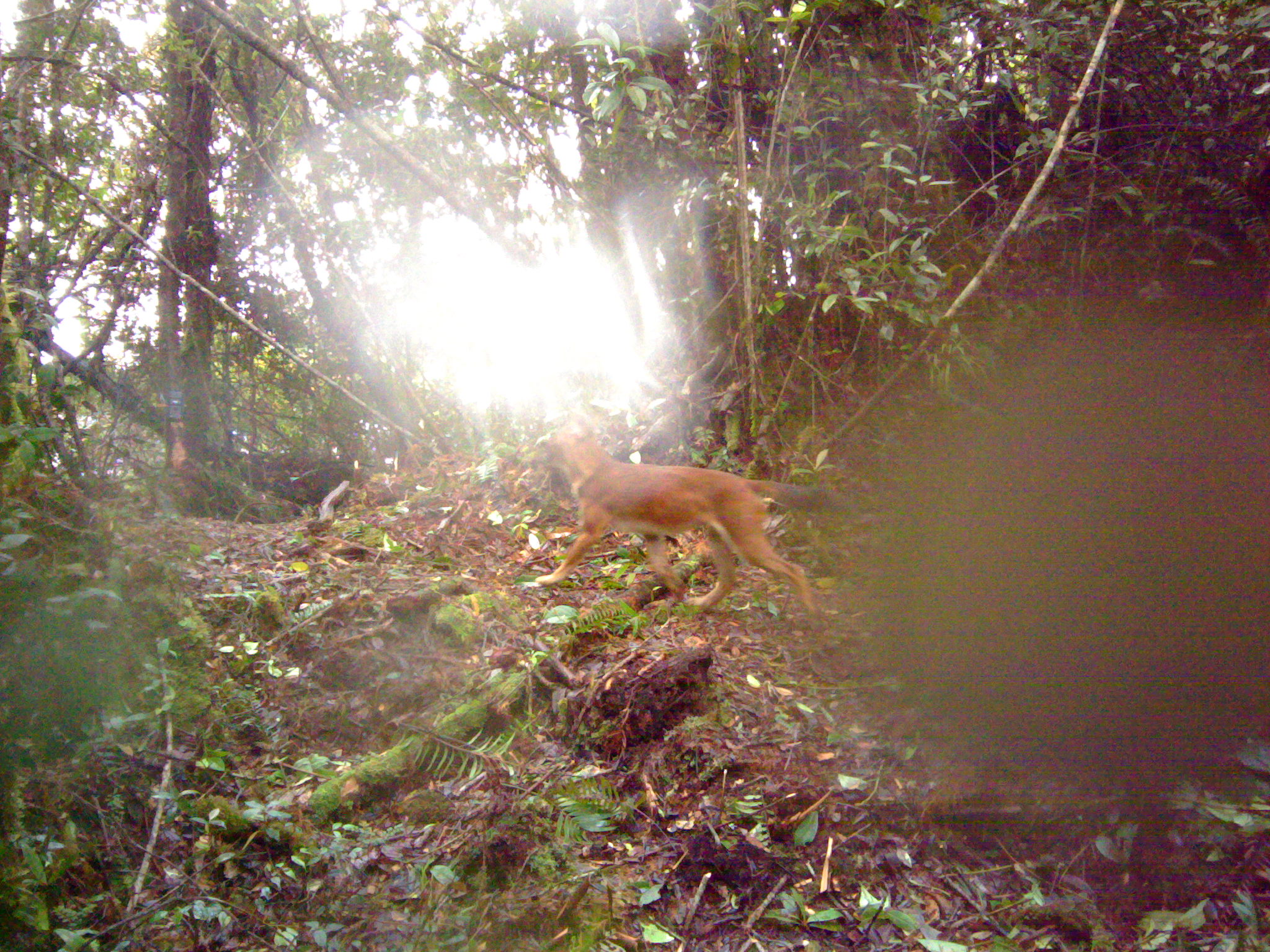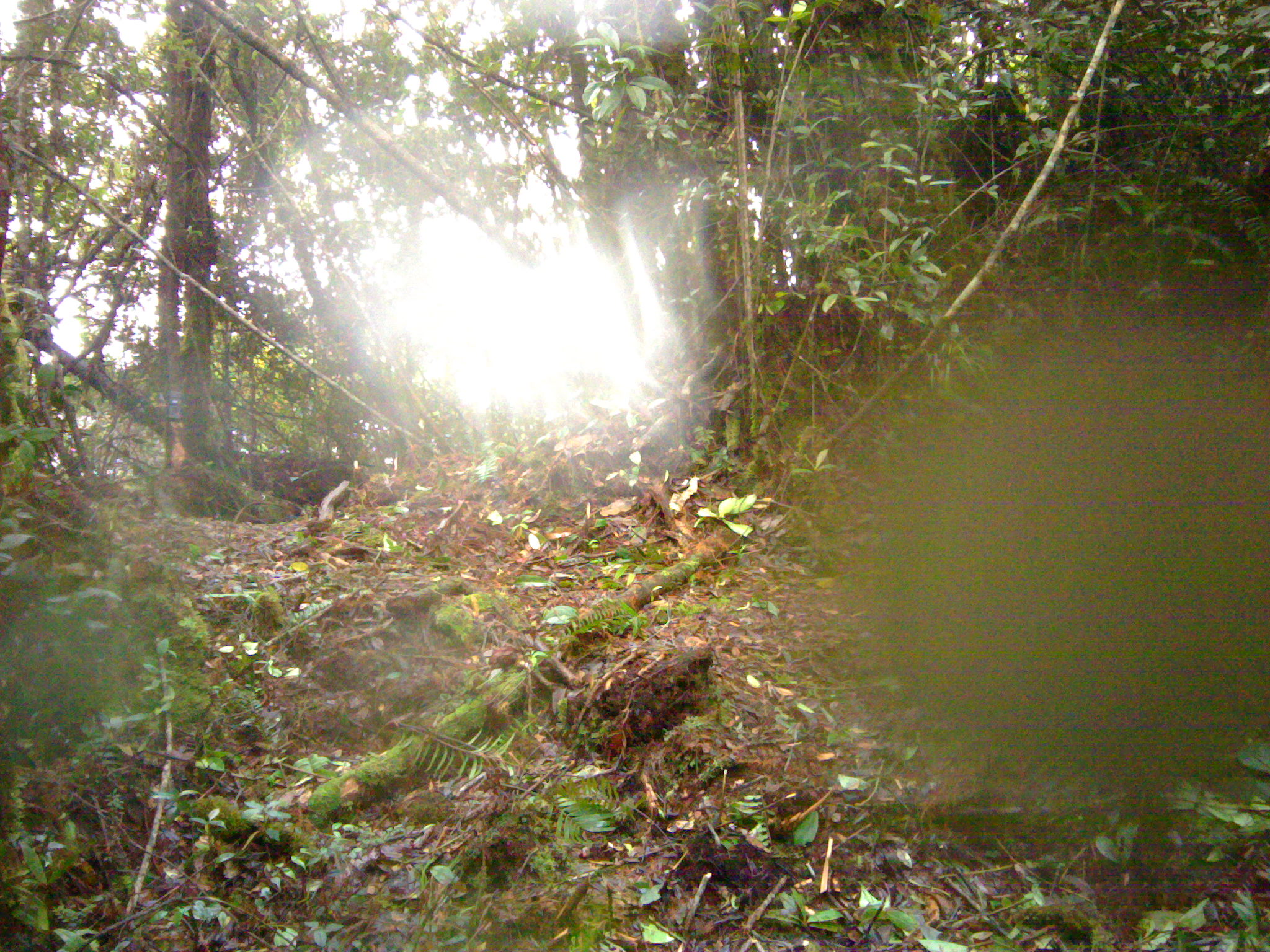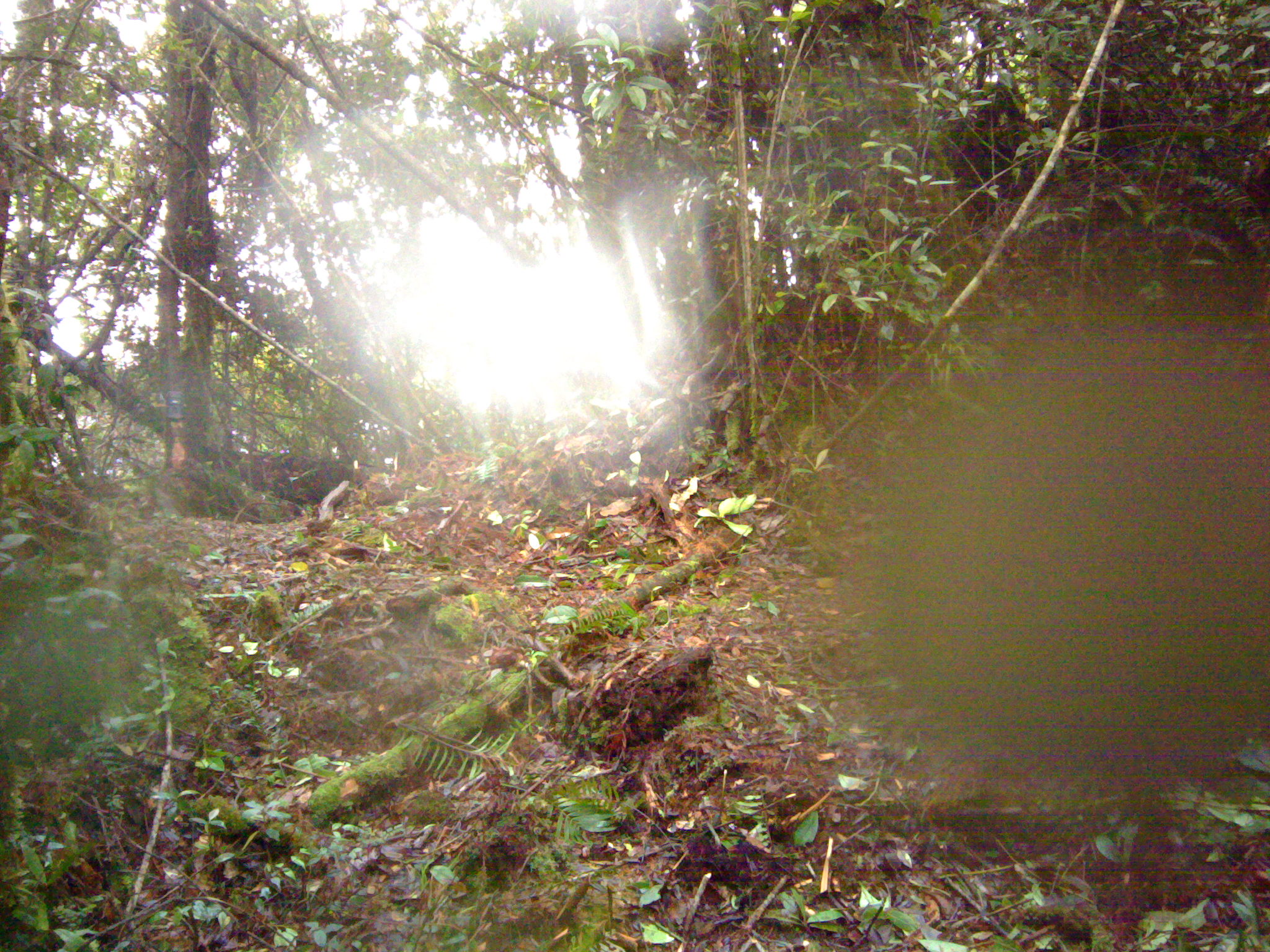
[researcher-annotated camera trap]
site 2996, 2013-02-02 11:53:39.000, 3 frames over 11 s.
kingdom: Animalia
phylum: Chordata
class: Mammalia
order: Carnivora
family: Canidae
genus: Cuon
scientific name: Cuon alpinus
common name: dhole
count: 1